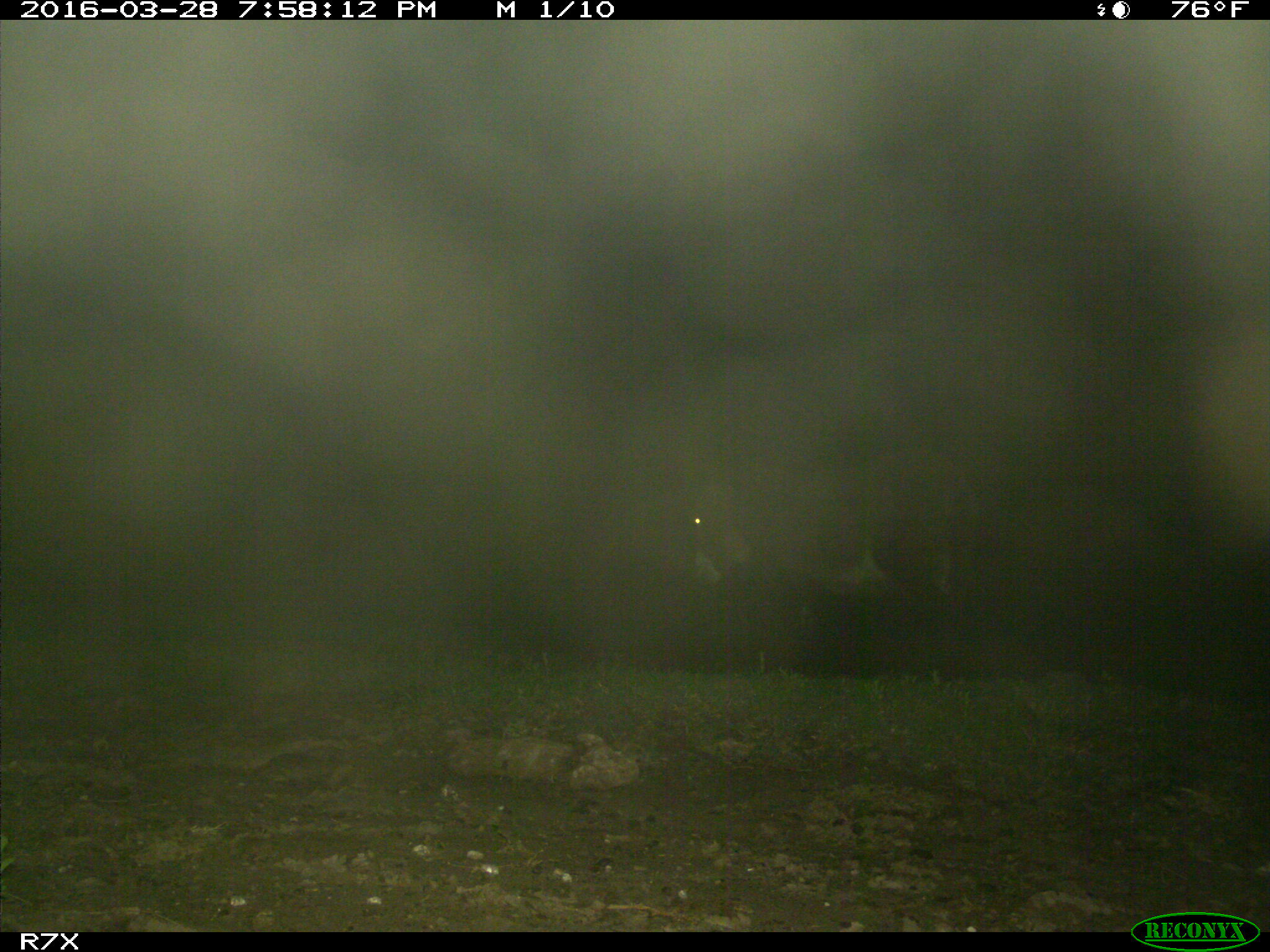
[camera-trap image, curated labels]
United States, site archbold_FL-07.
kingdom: Animalia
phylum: Chordata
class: Mammalia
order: Perissodactyla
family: Equidae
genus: Equus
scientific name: Equus africanus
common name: african wild ass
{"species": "Equus africanus (african wild ass)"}